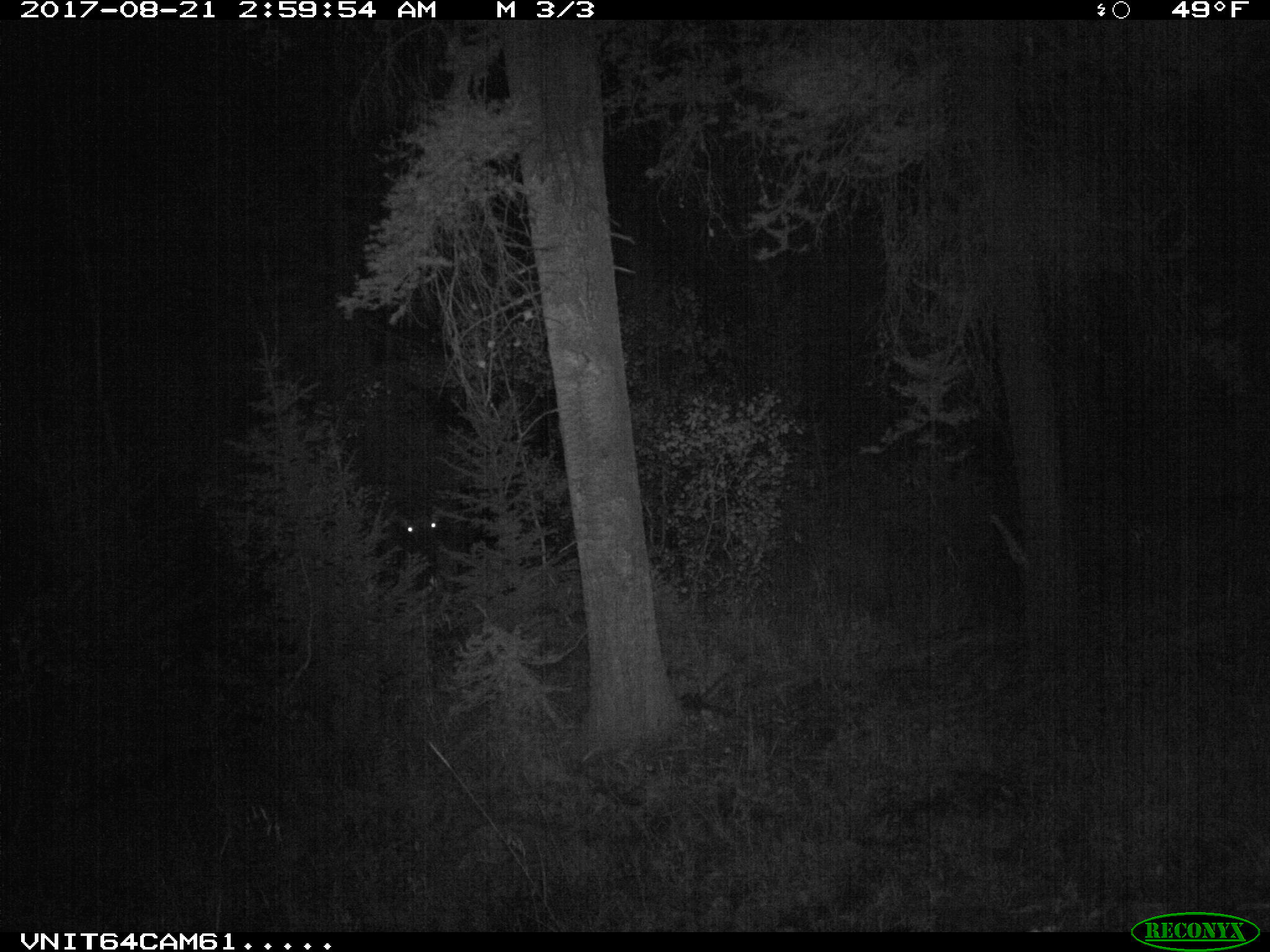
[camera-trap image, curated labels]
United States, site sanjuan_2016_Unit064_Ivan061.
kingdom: Animalia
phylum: Chordata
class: Mammalia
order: Artiodactyla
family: Cervidae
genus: Cervus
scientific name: Cervus elaphus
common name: red deer